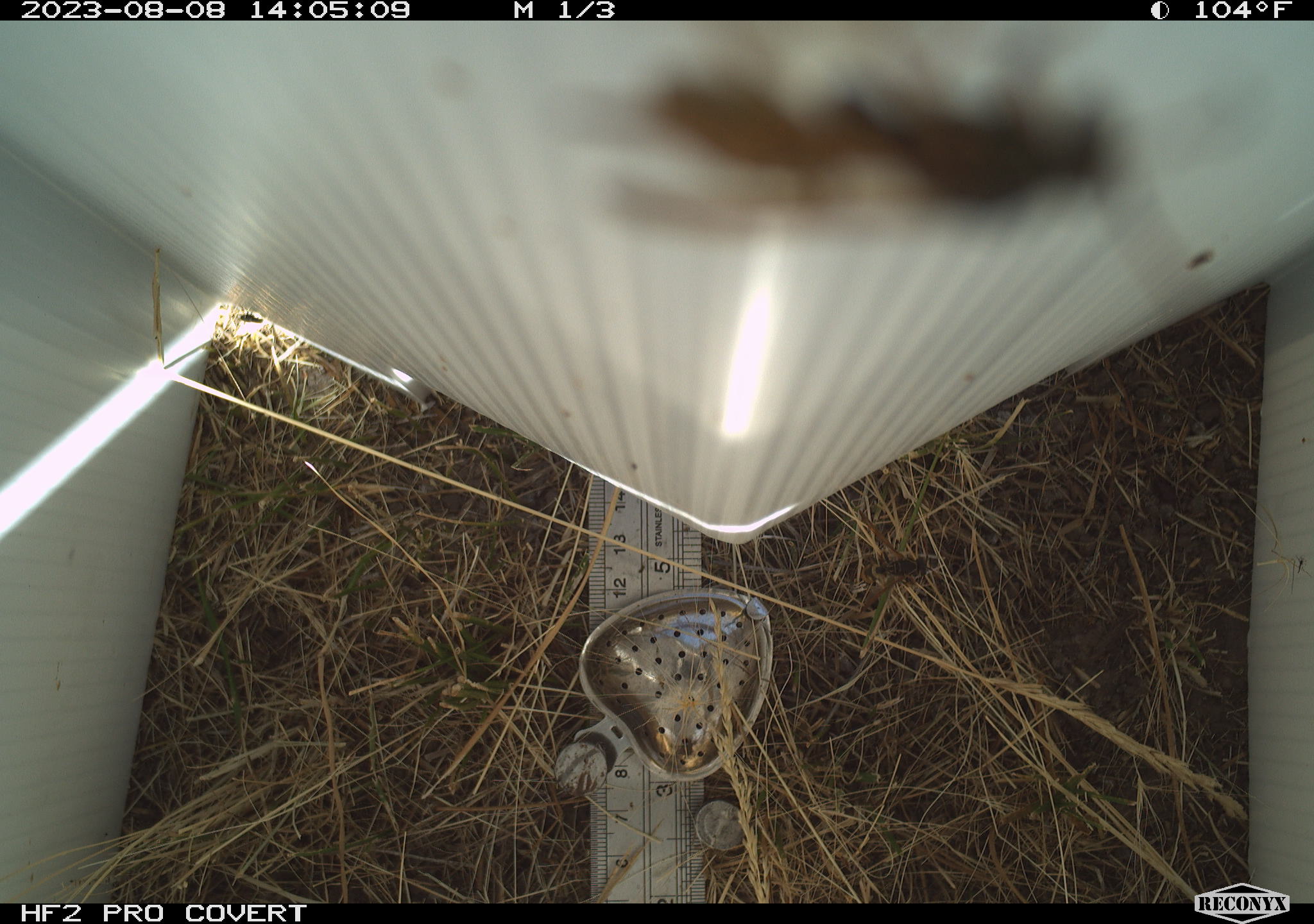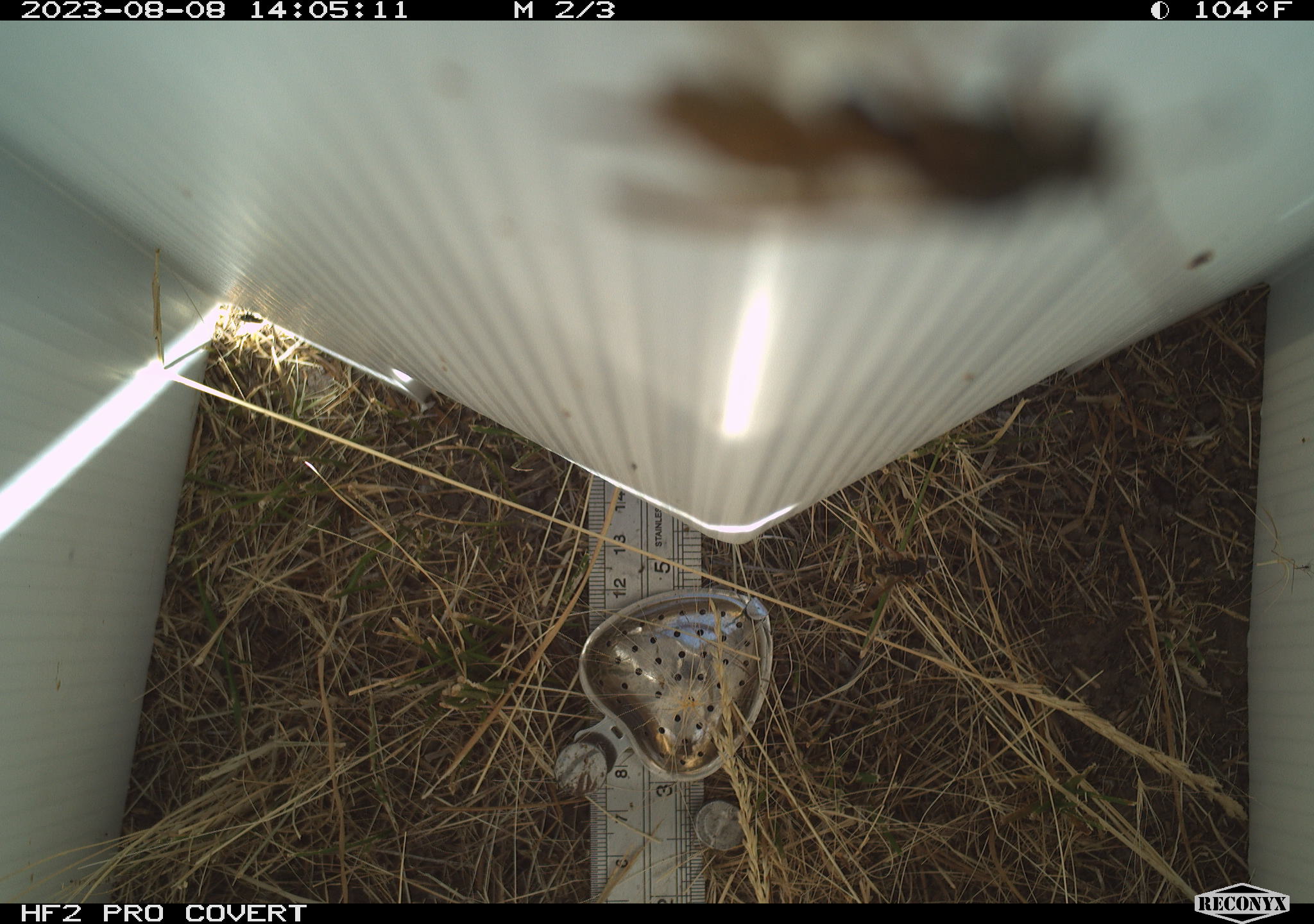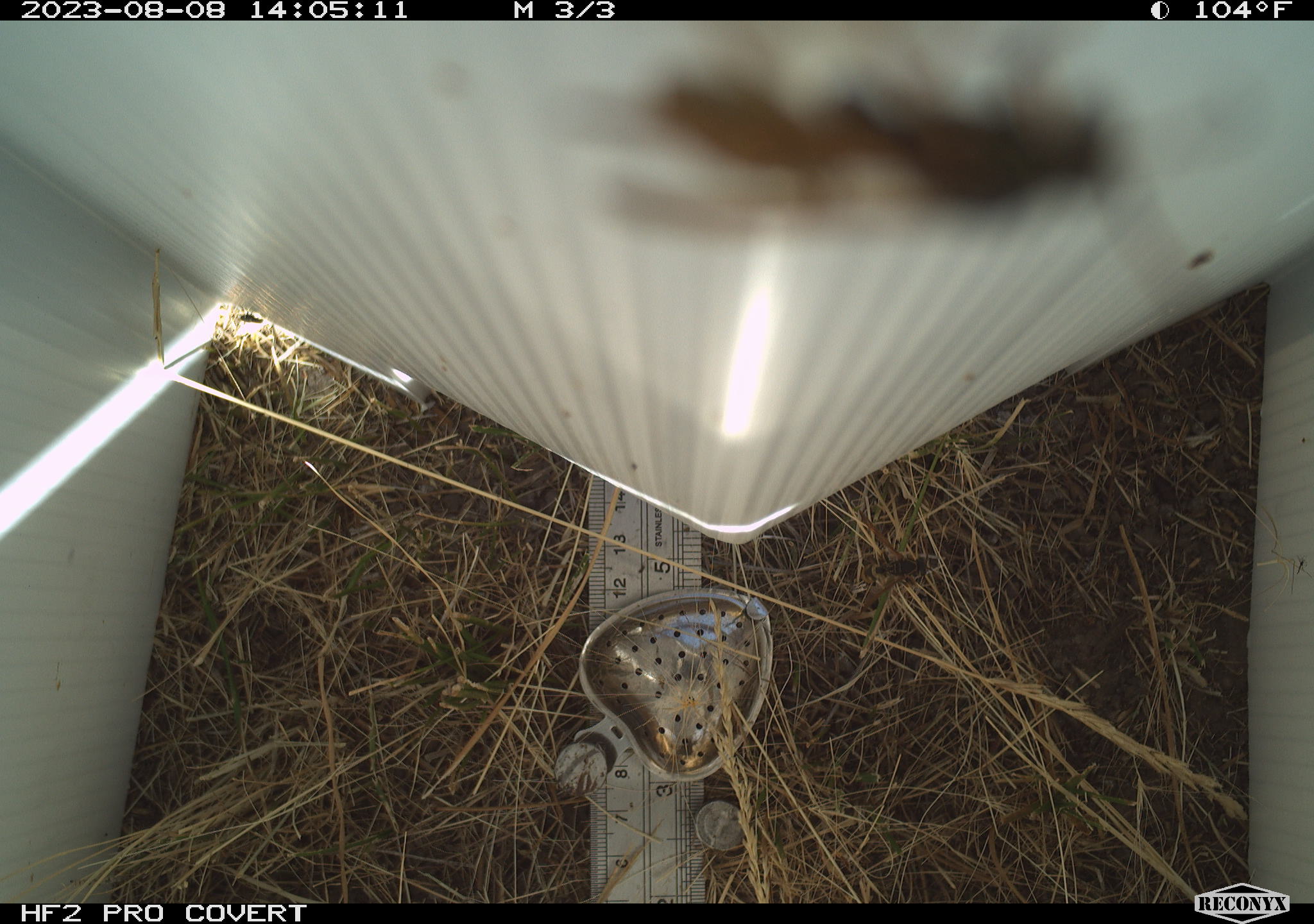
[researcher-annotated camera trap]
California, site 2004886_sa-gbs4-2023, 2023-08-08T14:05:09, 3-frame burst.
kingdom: Animalia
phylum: Arthropoda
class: Insecta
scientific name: Insecta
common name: insect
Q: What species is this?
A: Insect (Insecta).